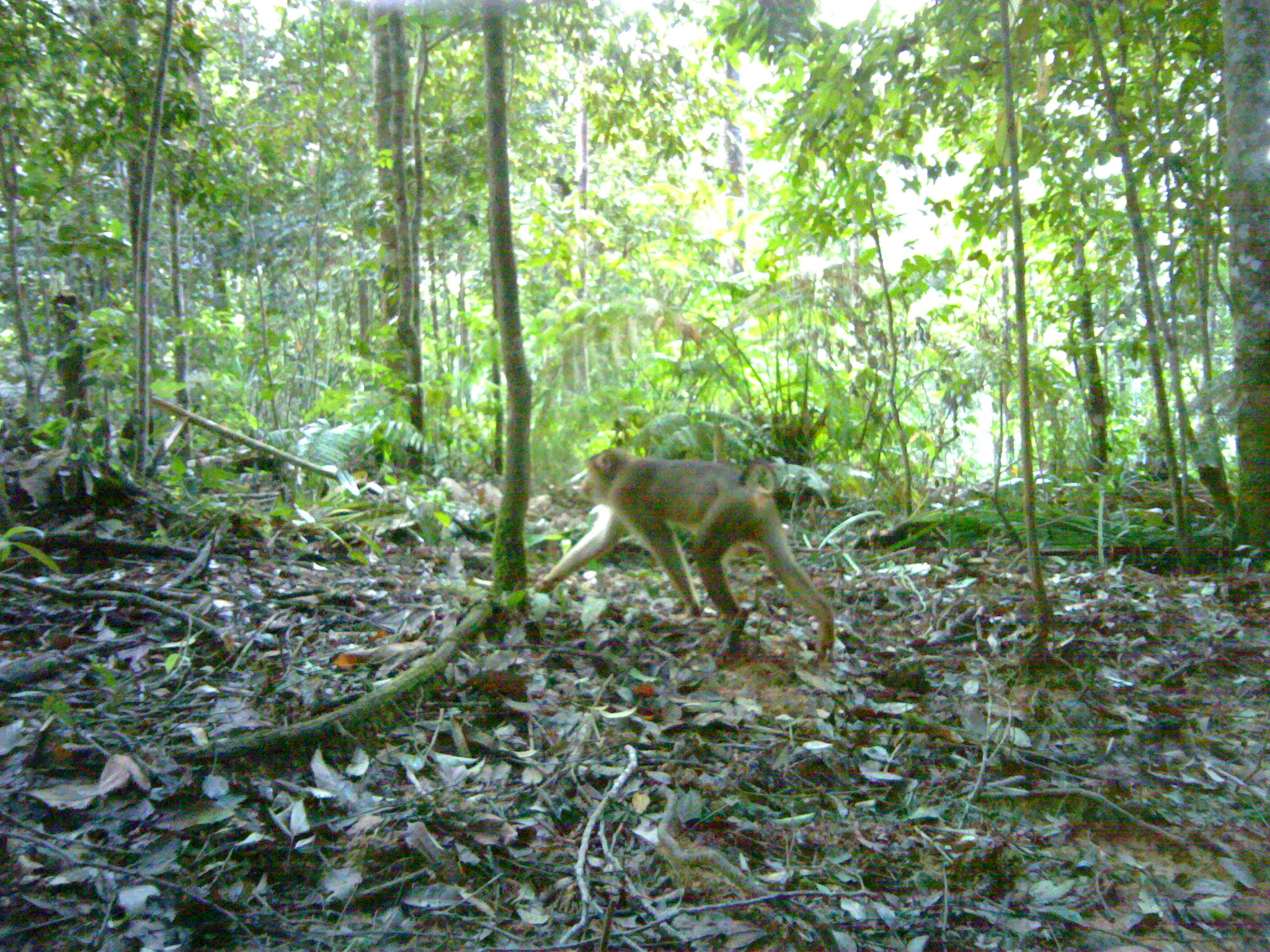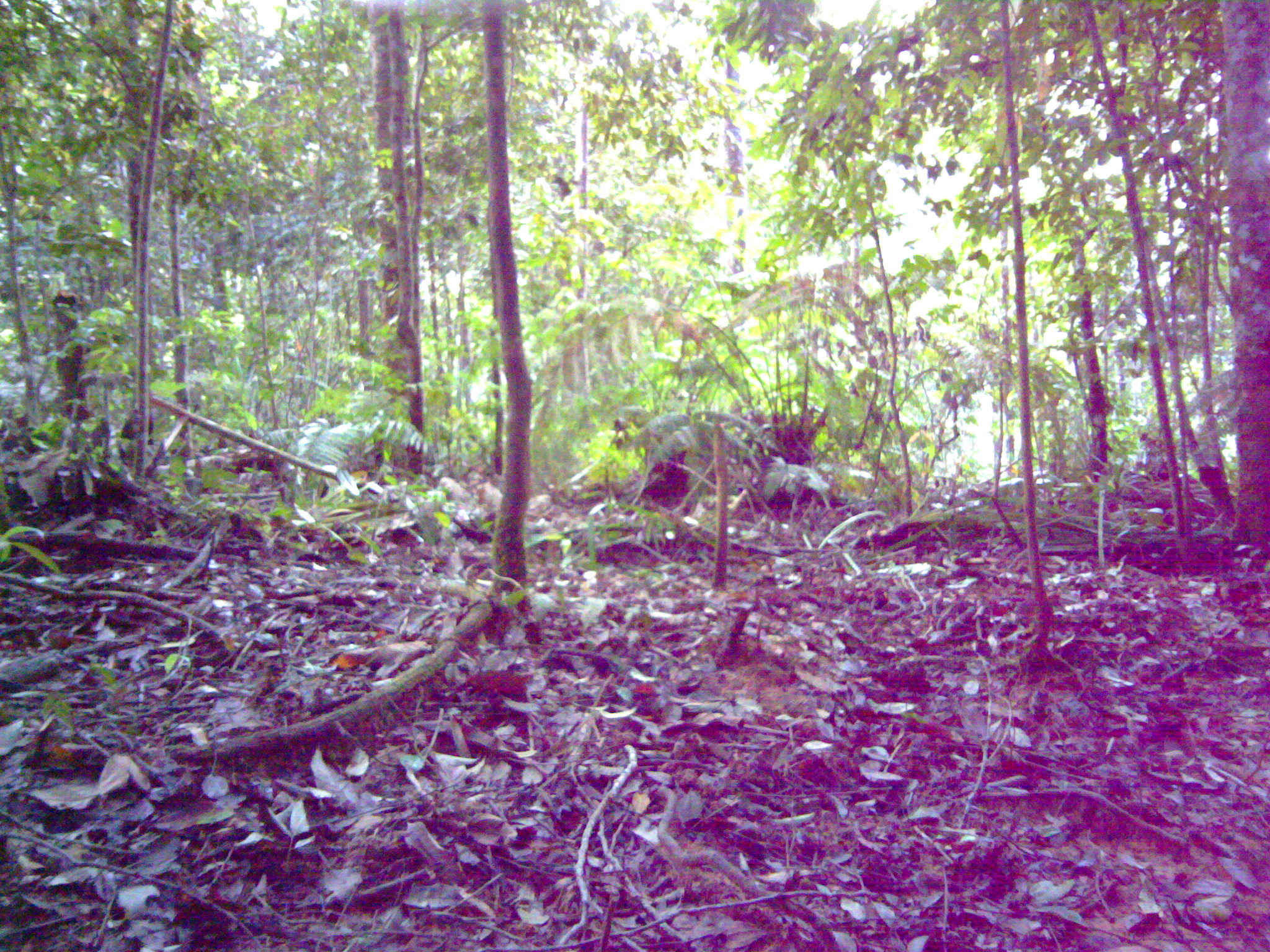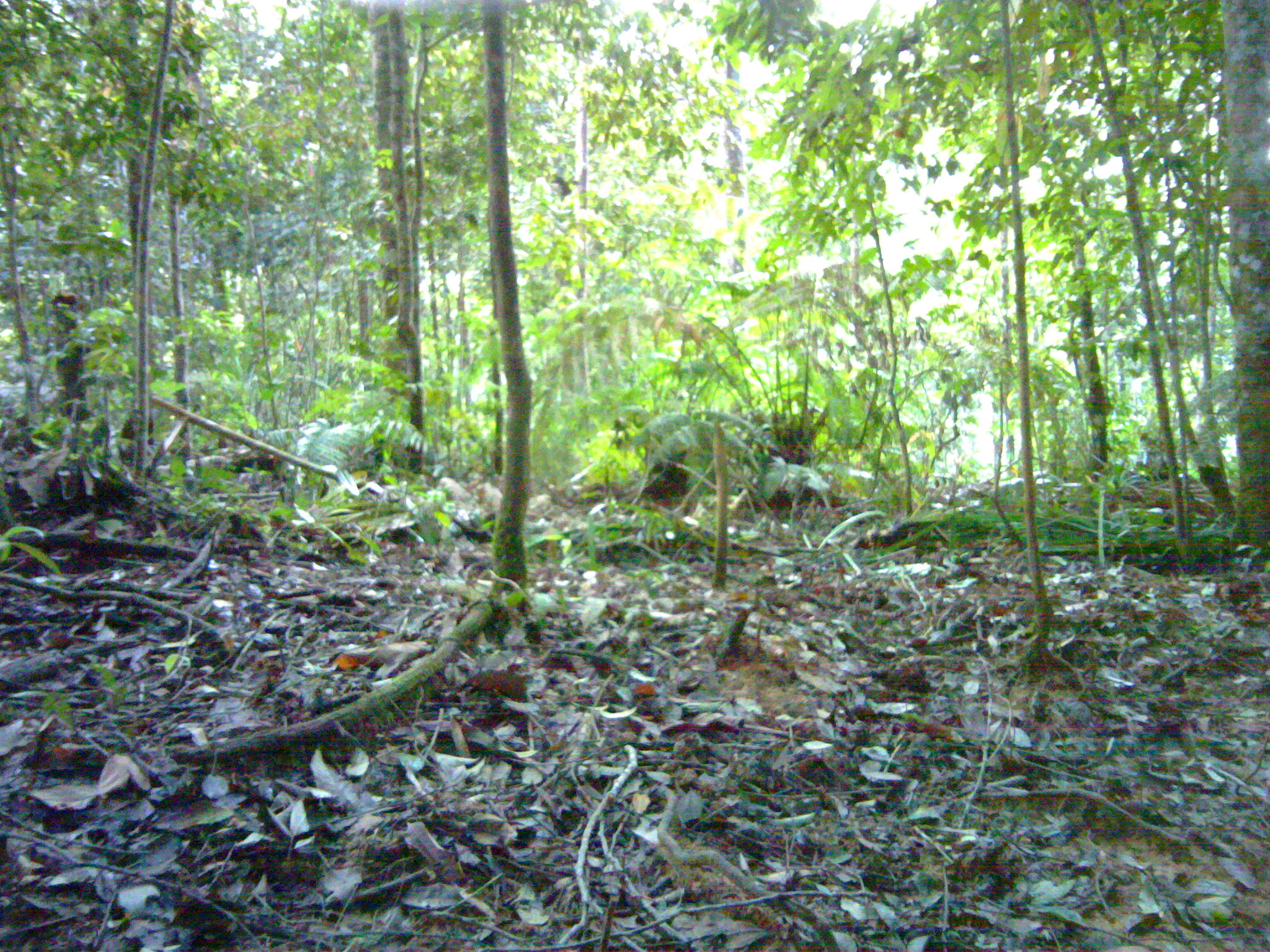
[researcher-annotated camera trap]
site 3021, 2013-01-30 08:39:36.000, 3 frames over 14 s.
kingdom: Animalia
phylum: Chordata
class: Mammalia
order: Primates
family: Cercopithecidae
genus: Macaca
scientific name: Macaca nemestrina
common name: southern pig-tailed macaque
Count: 1.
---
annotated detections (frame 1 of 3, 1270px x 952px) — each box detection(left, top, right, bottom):
macaca nemestrina: detection(530, 445, 835, 665)